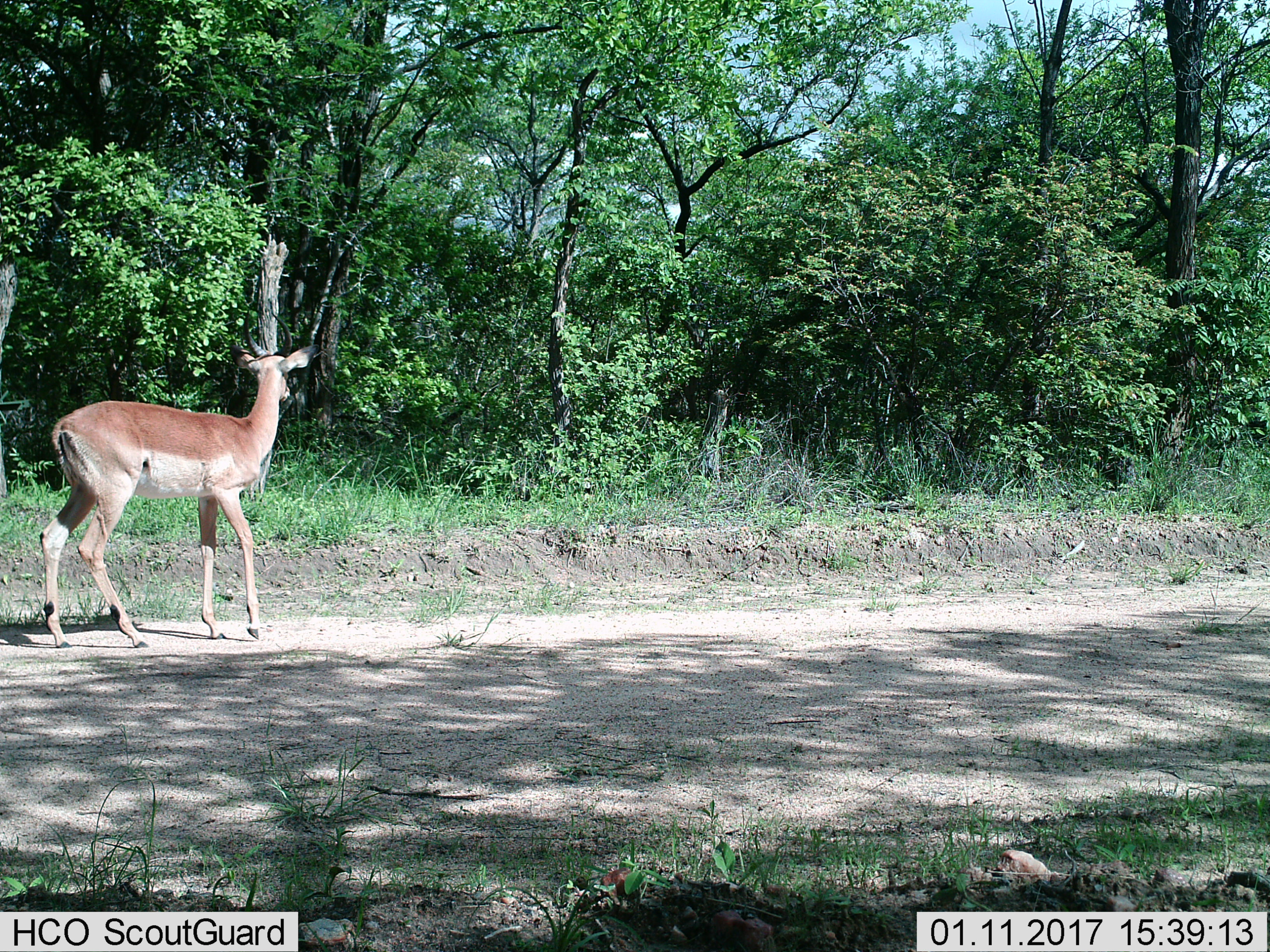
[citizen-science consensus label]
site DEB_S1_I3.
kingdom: Animalia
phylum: Chordata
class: Mammalia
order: Artiodactyla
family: Bovidae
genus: Aepyceros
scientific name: Aepyceros melampus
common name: impala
Impala (Aepyceros melampus), count 1. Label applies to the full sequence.